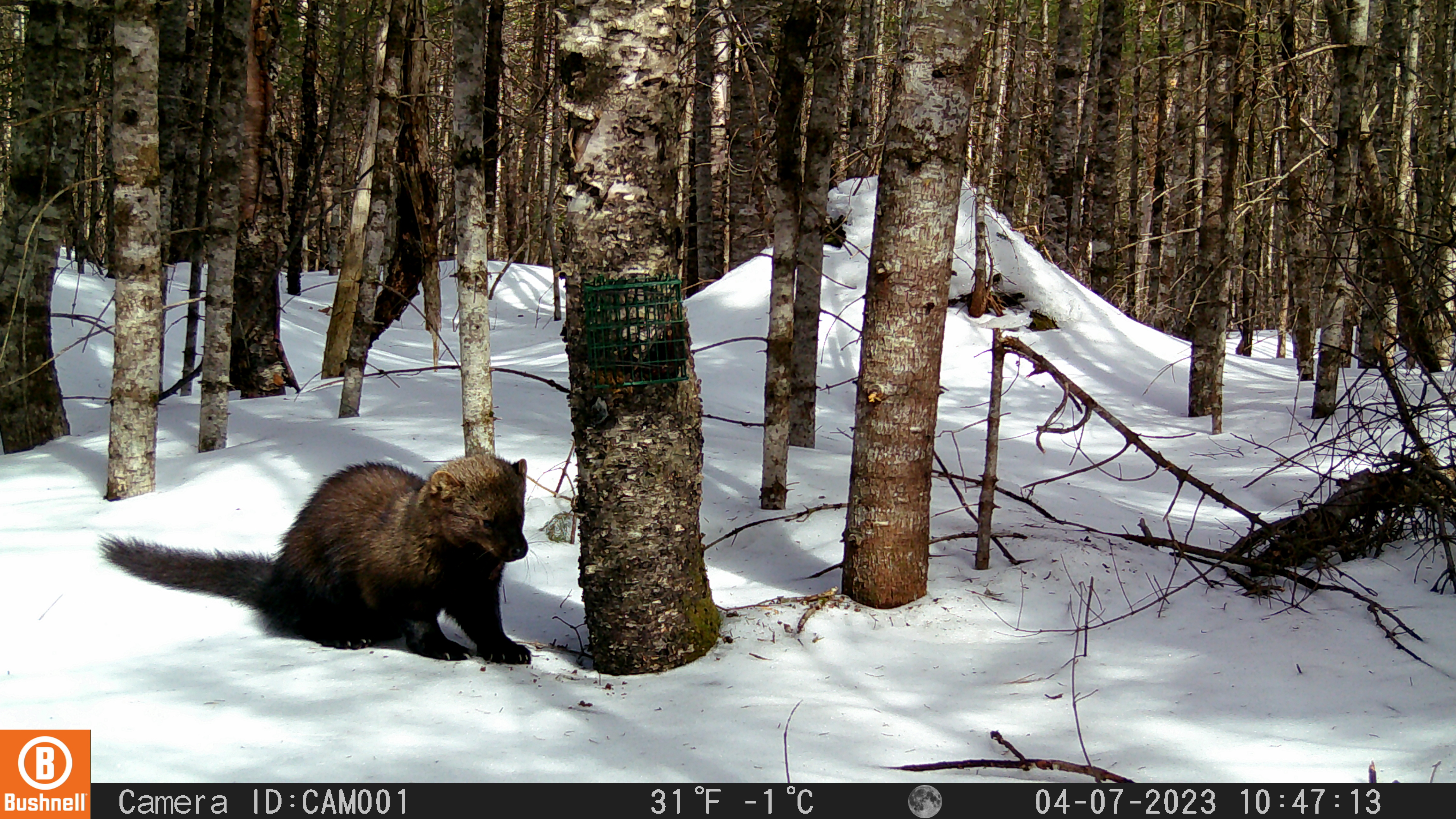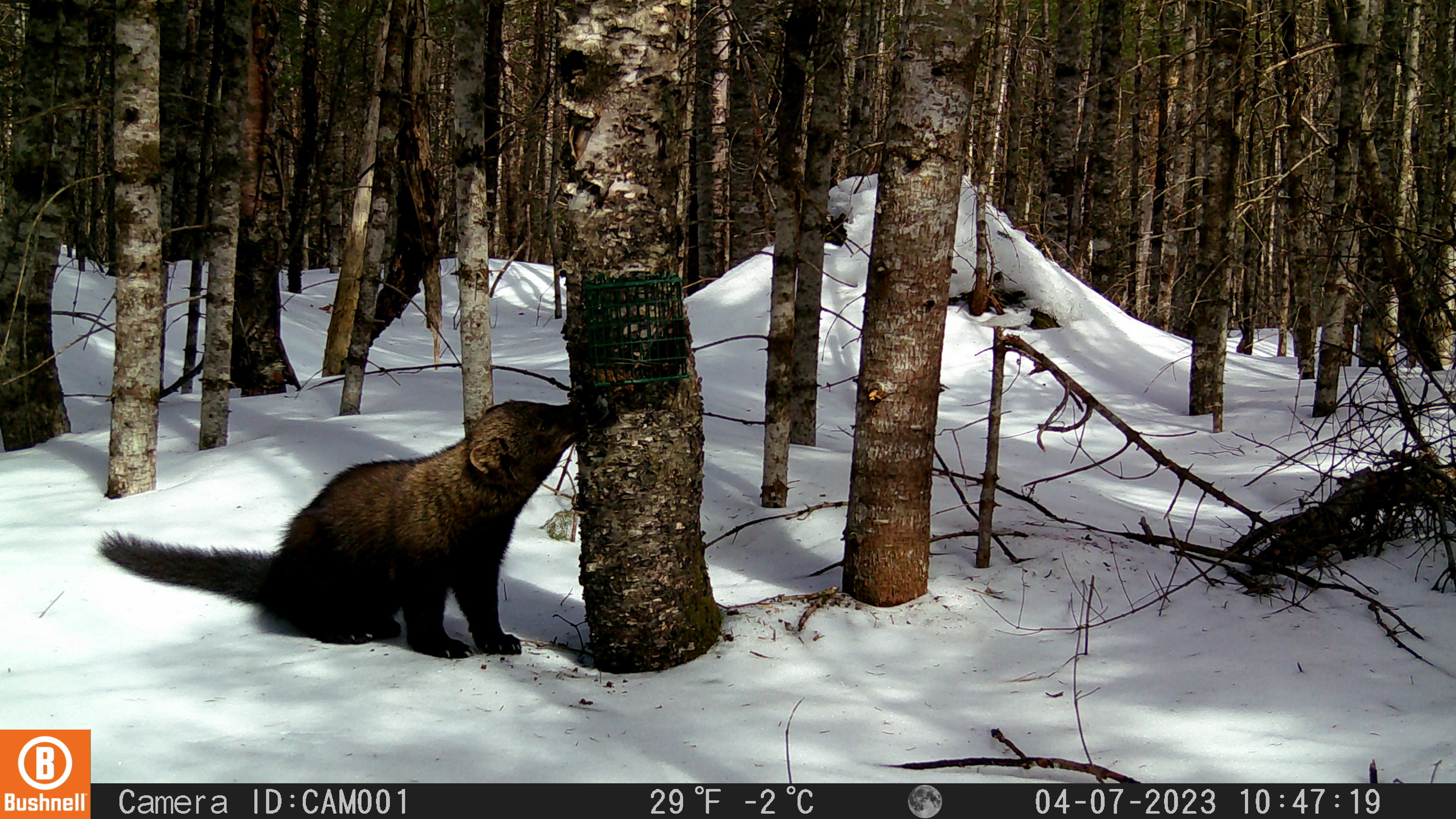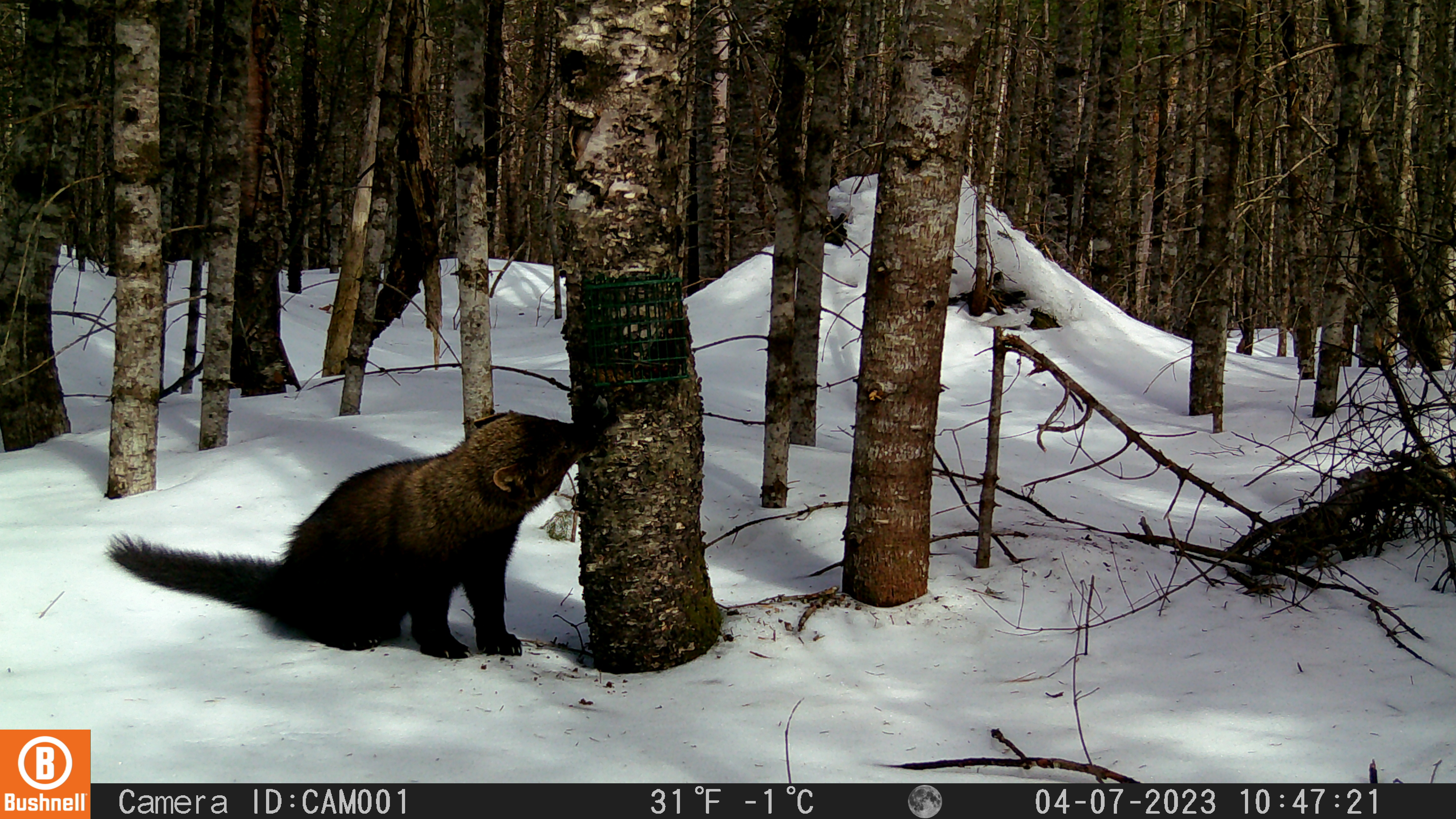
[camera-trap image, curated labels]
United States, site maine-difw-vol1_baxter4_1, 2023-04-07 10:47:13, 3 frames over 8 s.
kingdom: Animalia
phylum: Chordata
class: Mammalia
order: Carnivora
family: Mustelidae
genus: Pekania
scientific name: Pekania pennanti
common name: fisher